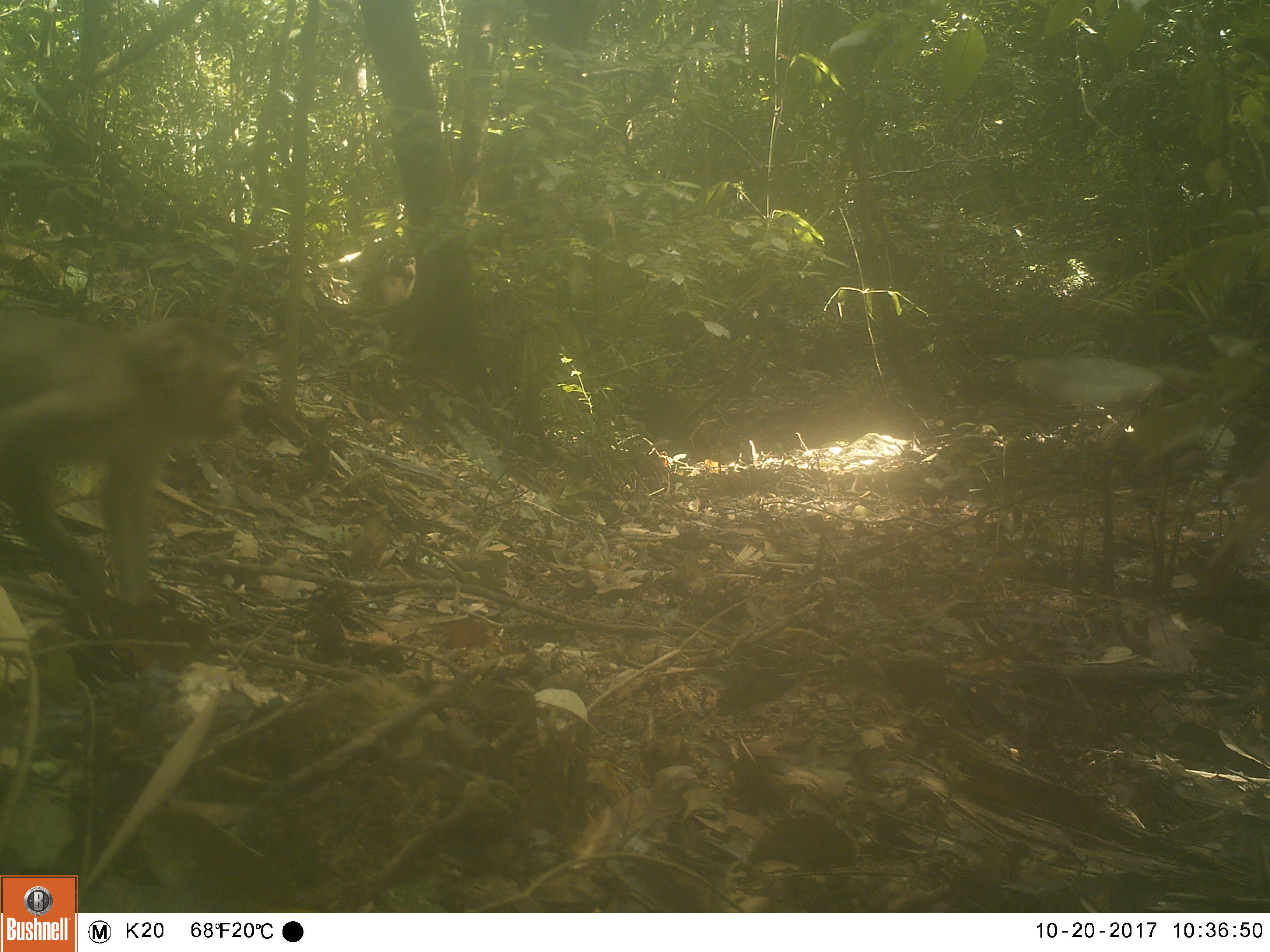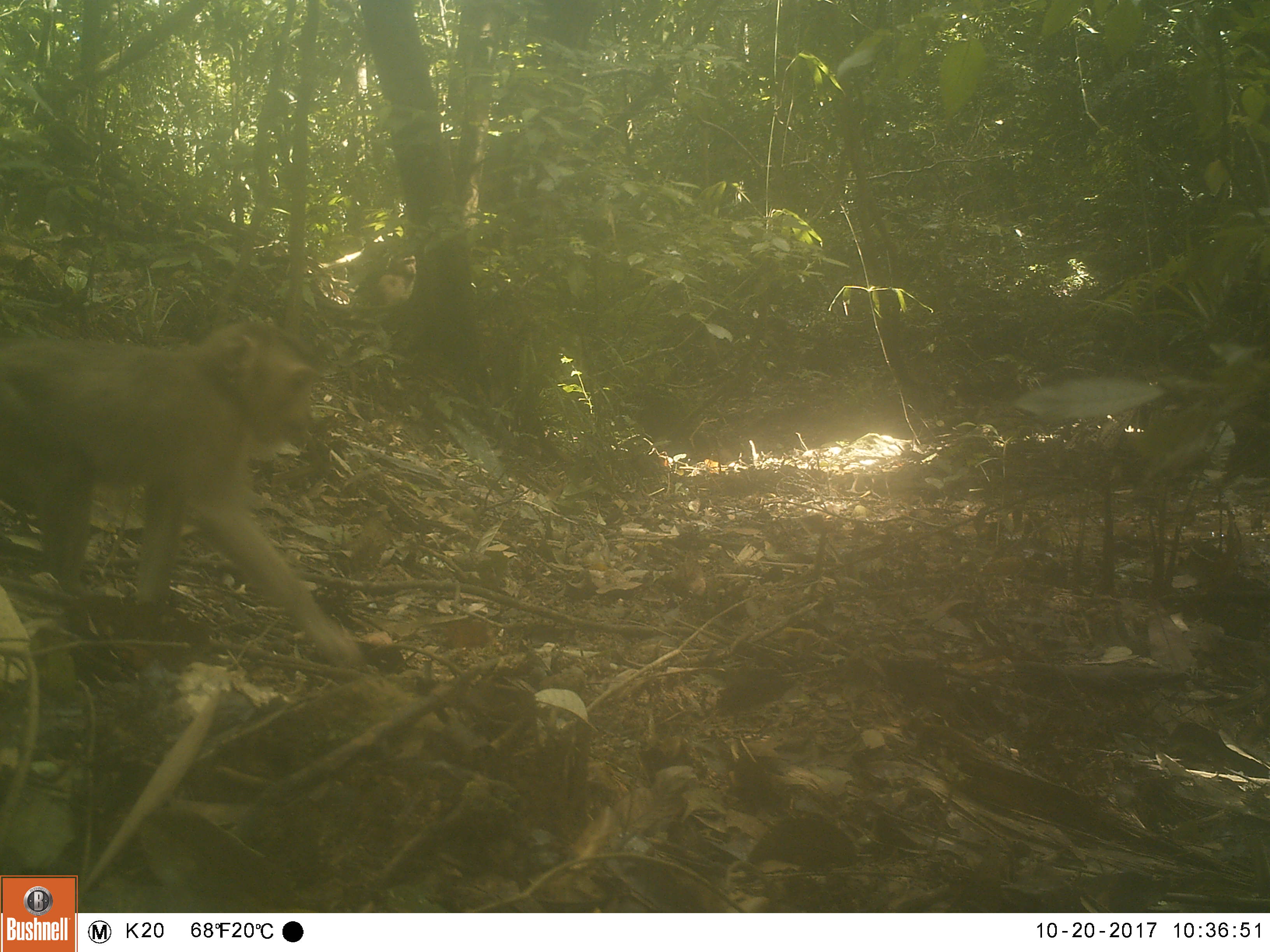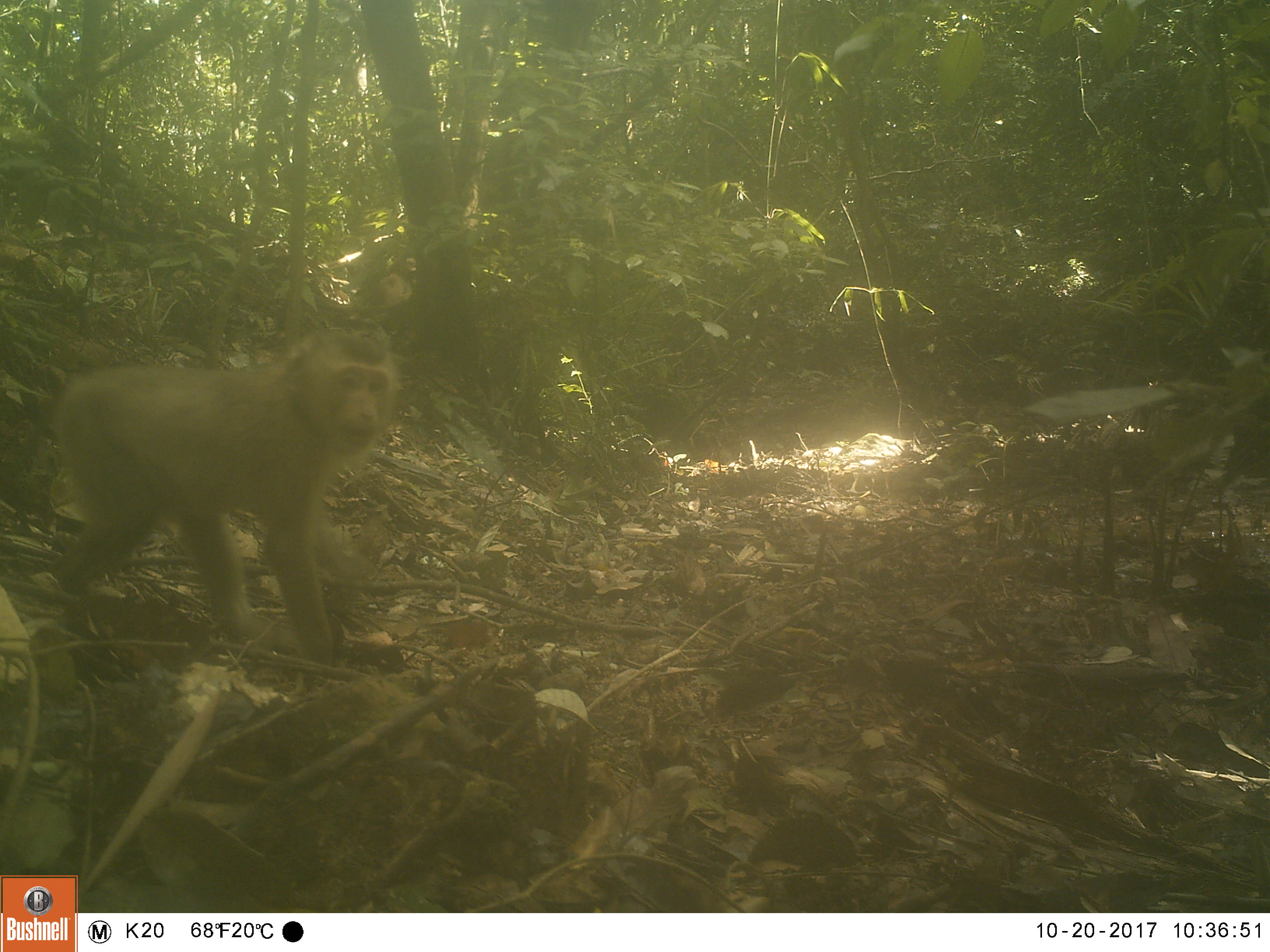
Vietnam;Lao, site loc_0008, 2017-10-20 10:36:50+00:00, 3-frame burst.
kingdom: Animalia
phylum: Chordata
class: Mammalia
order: Primates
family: Cercopithecidae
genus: Macaca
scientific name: Macaca nemestrina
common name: pig-tailed macaque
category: pig tailed macaque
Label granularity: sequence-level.